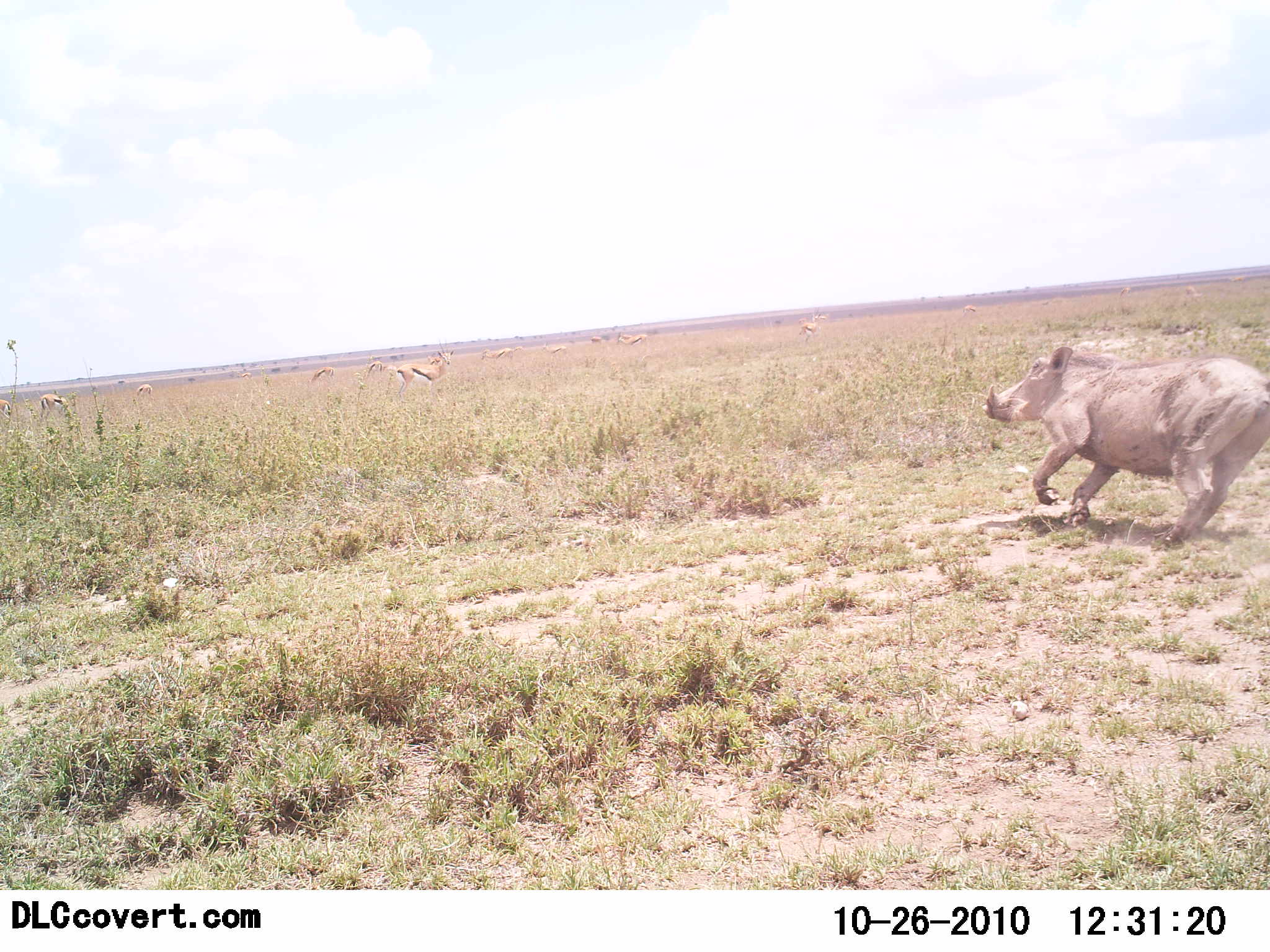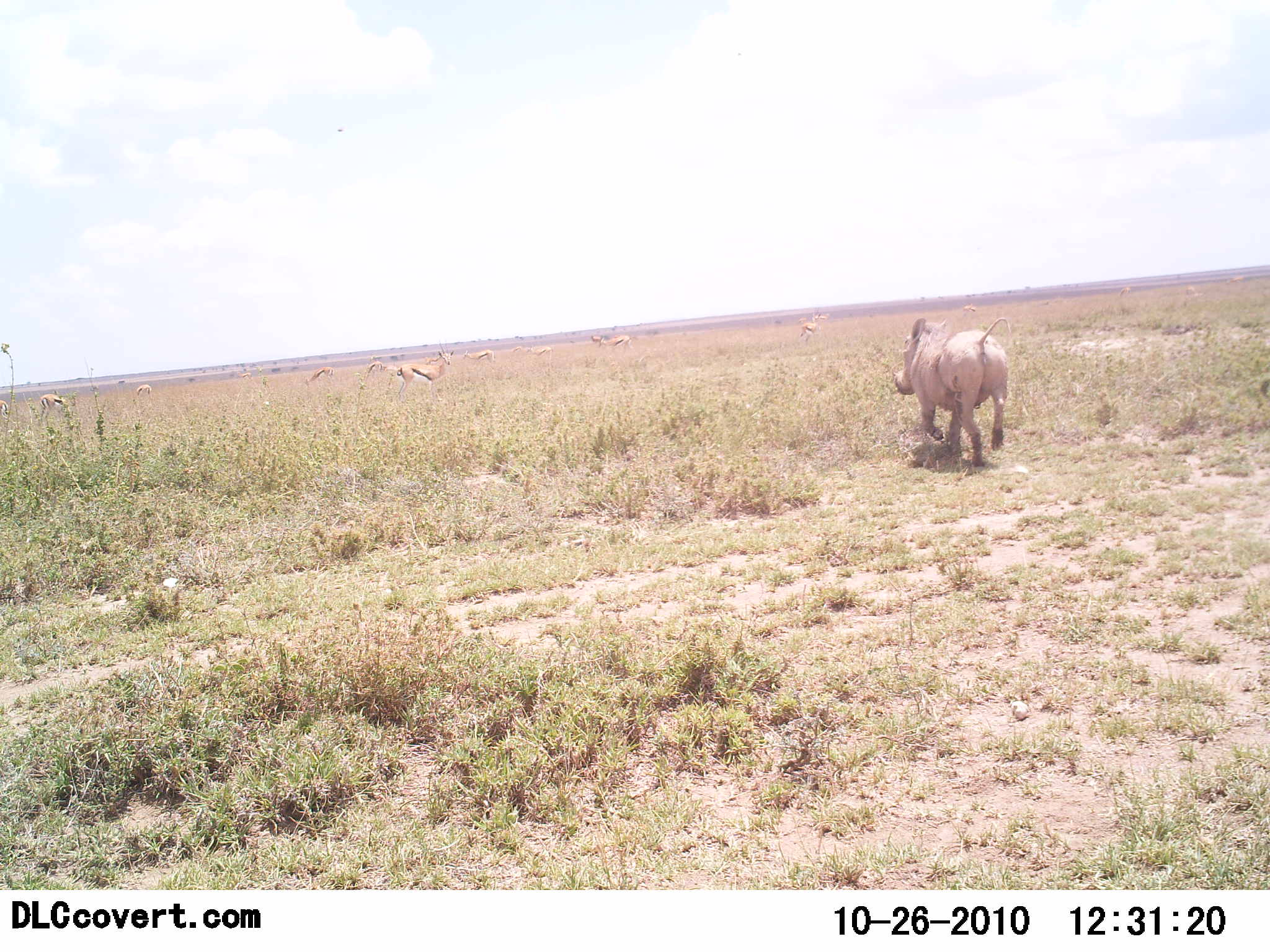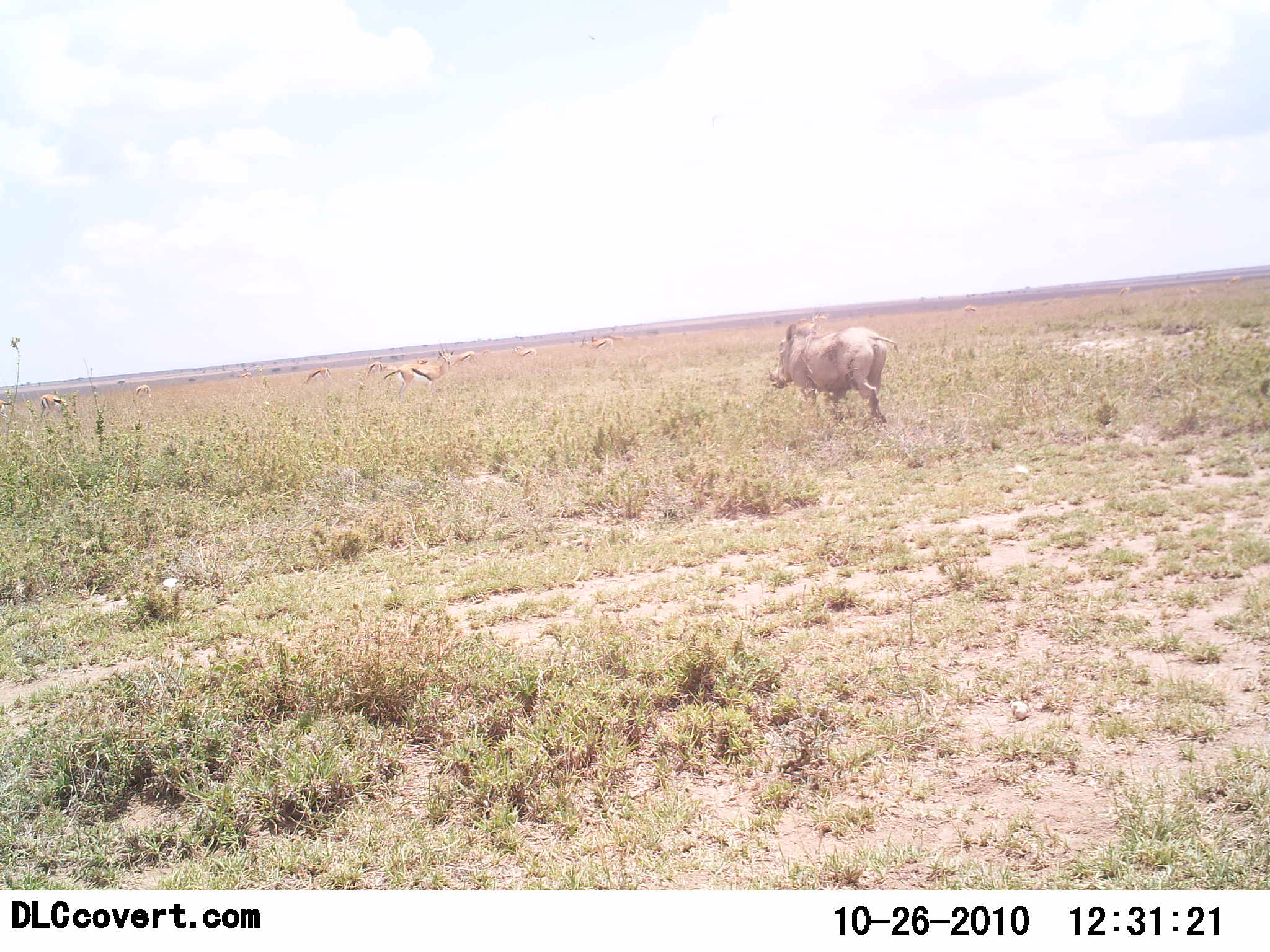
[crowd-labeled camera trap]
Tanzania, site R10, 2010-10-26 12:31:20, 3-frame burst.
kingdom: Animalia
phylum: Chordata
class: Mammalia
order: Artiodactyla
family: Bovidae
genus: Eudorcas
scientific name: Eudorcas thomsonii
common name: thomson's gazelle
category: gazellethomsons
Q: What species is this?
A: Gazellethomsons (thomson's gazelle) (Eudorcas thomsonii).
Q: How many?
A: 11-50.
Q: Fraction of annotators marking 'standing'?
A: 86%.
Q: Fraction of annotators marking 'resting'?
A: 0%.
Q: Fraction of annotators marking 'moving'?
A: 50%.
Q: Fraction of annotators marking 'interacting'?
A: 14%.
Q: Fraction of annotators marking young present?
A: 0%.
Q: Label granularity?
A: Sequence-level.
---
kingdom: Animalia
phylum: Chordata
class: Mammalia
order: Artiodactyla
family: Suidae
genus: Phacochoerus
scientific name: Phacochoerus africanus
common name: warthog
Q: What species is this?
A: Warthog (Phacochoerus africanus).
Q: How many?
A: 1.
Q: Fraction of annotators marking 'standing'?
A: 0%.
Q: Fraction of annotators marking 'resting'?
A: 0%.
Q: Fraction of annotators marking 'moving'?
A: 100%.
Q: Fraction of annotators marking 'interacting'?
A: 5%.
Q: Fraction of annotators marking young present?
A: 0%.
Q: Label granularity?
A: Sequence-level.